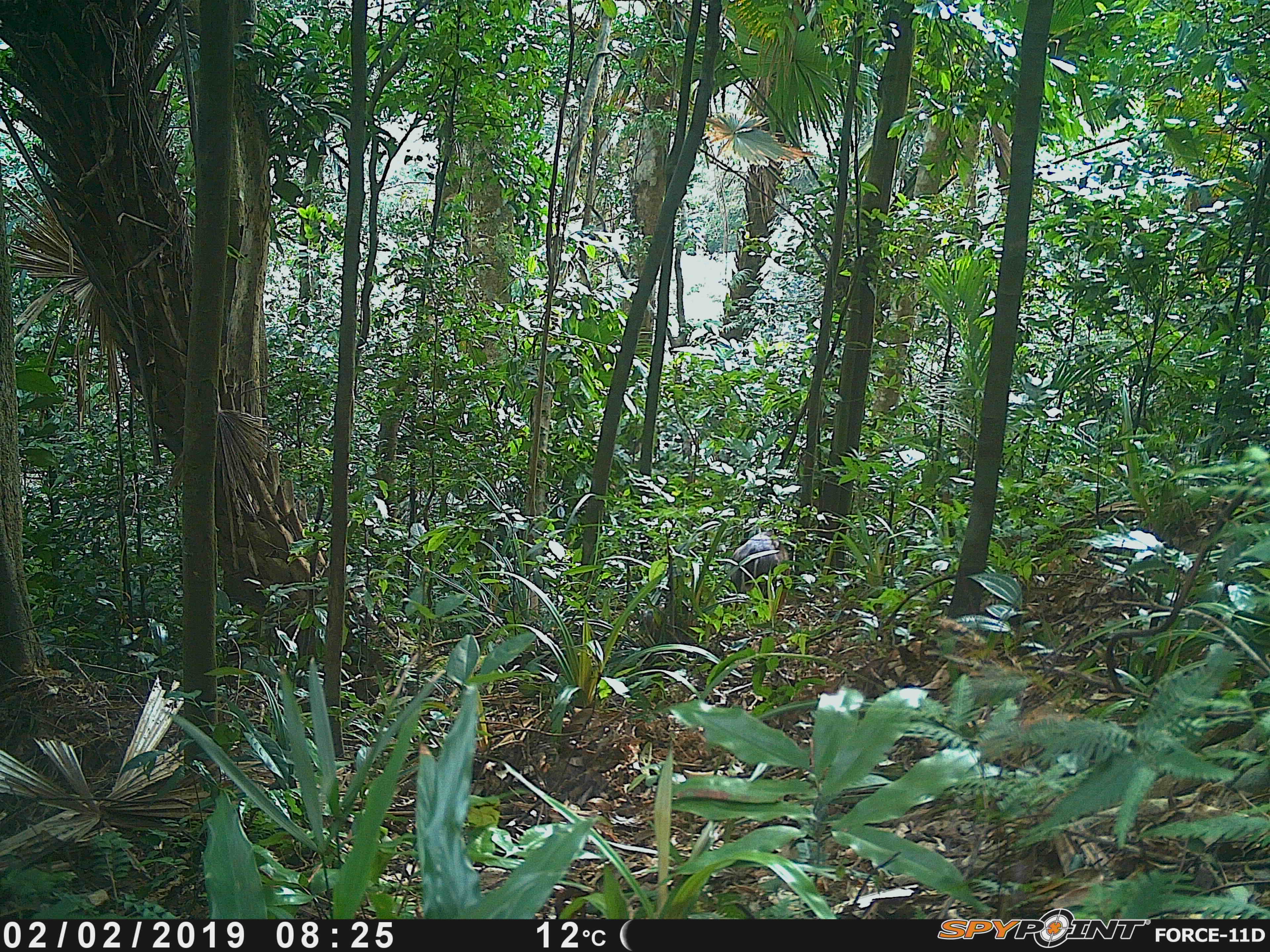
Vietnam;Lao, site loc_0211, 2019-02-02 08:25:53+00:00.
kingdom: Animalia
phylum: Chordata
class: Mammalia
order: Artiodactyla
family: Cervidae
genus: Muntiacus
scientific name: Muntiacus rooseveltorum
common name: roosevelt's muntjac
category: roosevelts muntjac group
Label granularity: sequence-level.